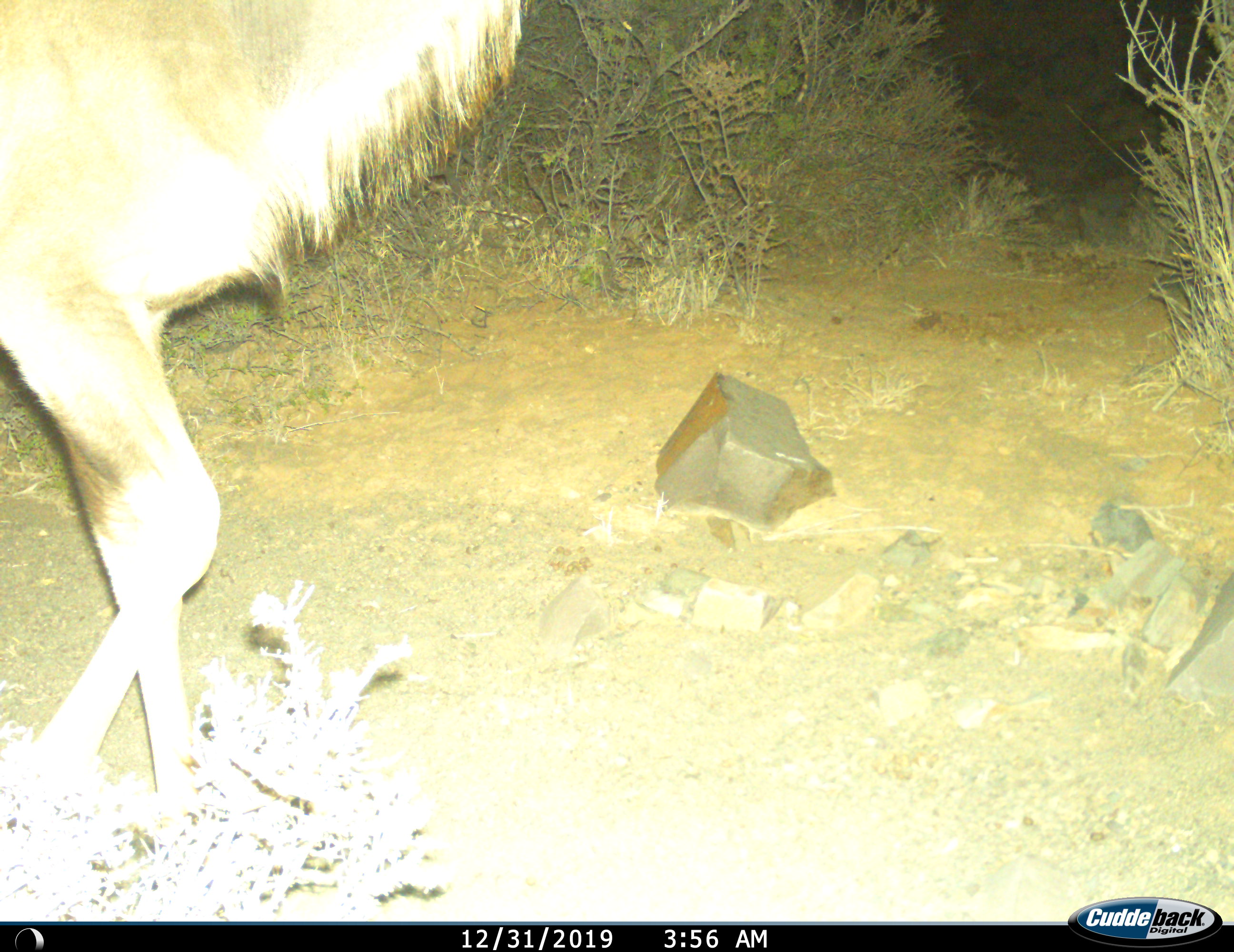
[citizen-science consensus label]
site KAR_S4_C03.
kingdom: Animalia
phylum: Chordata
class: Mammalia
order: Artiodactyla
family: Bovidae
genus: Tragelaphus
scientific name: Tragelaphus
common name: kudu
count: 1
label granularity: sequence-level